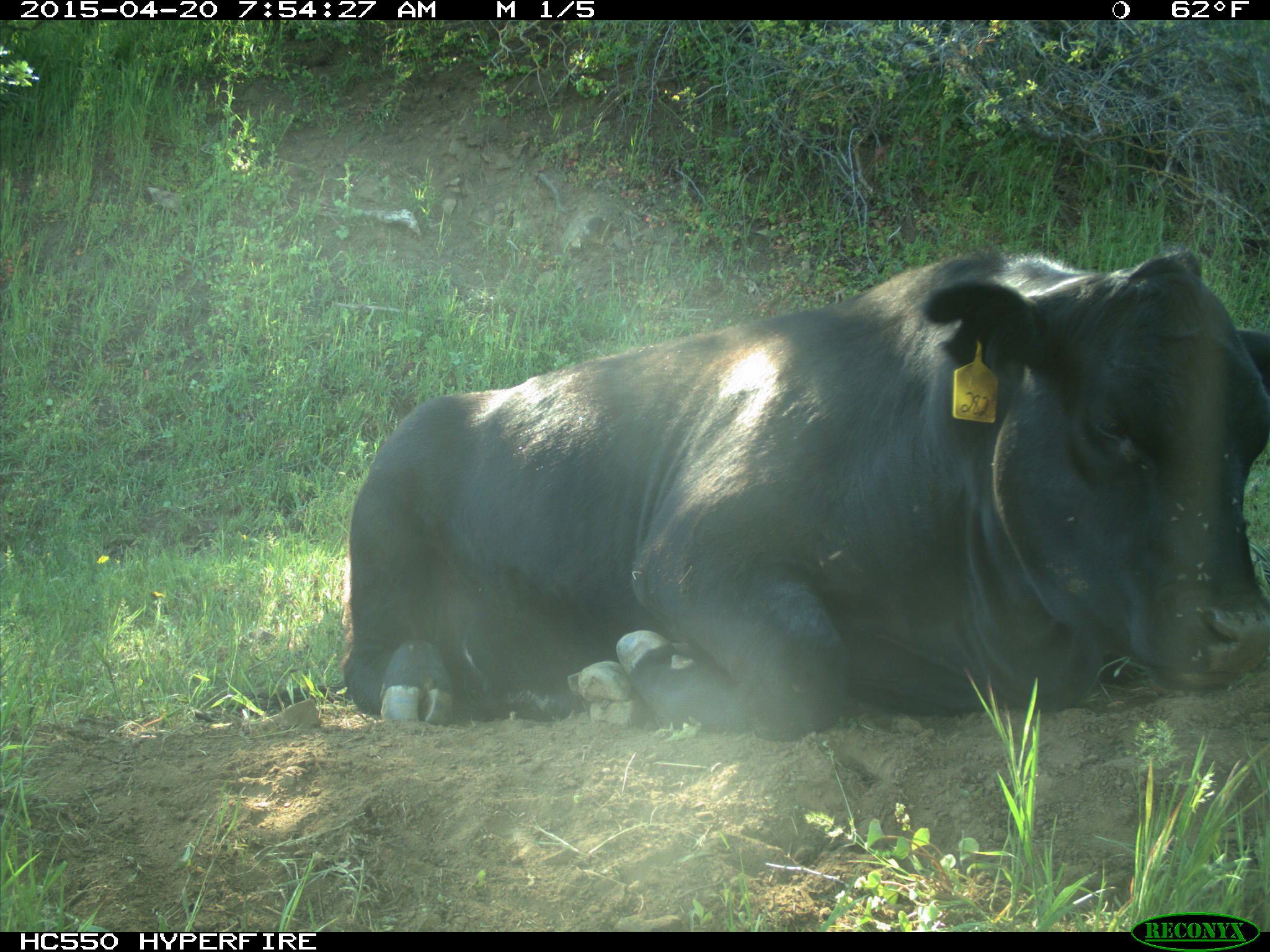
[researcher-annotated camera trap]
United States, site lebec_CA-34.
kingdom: Animalia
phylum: Chordata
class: Mammalia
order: Artiodactyla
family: Bovidae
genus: Bos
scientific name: Bos taurus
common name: domestic cow